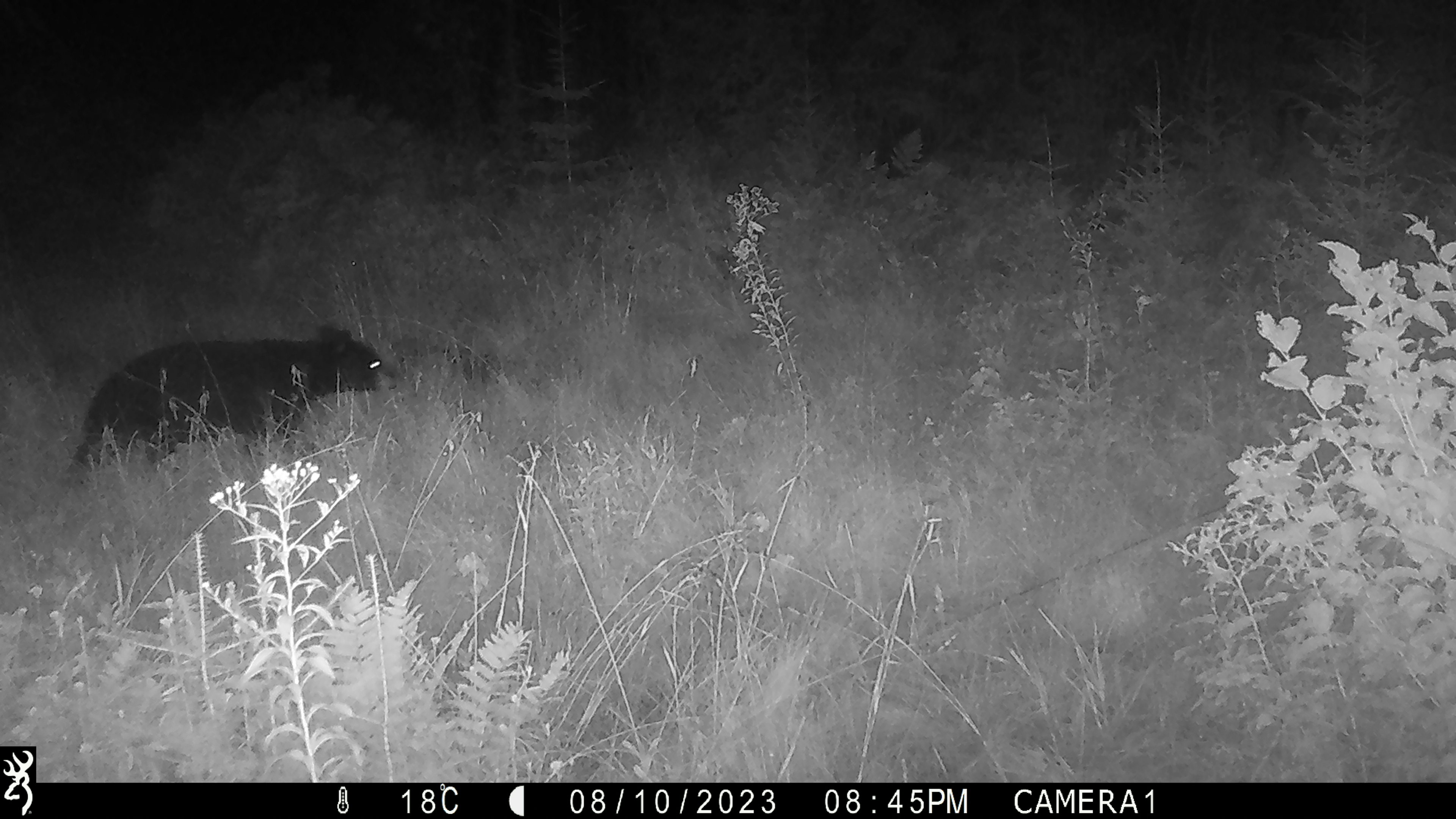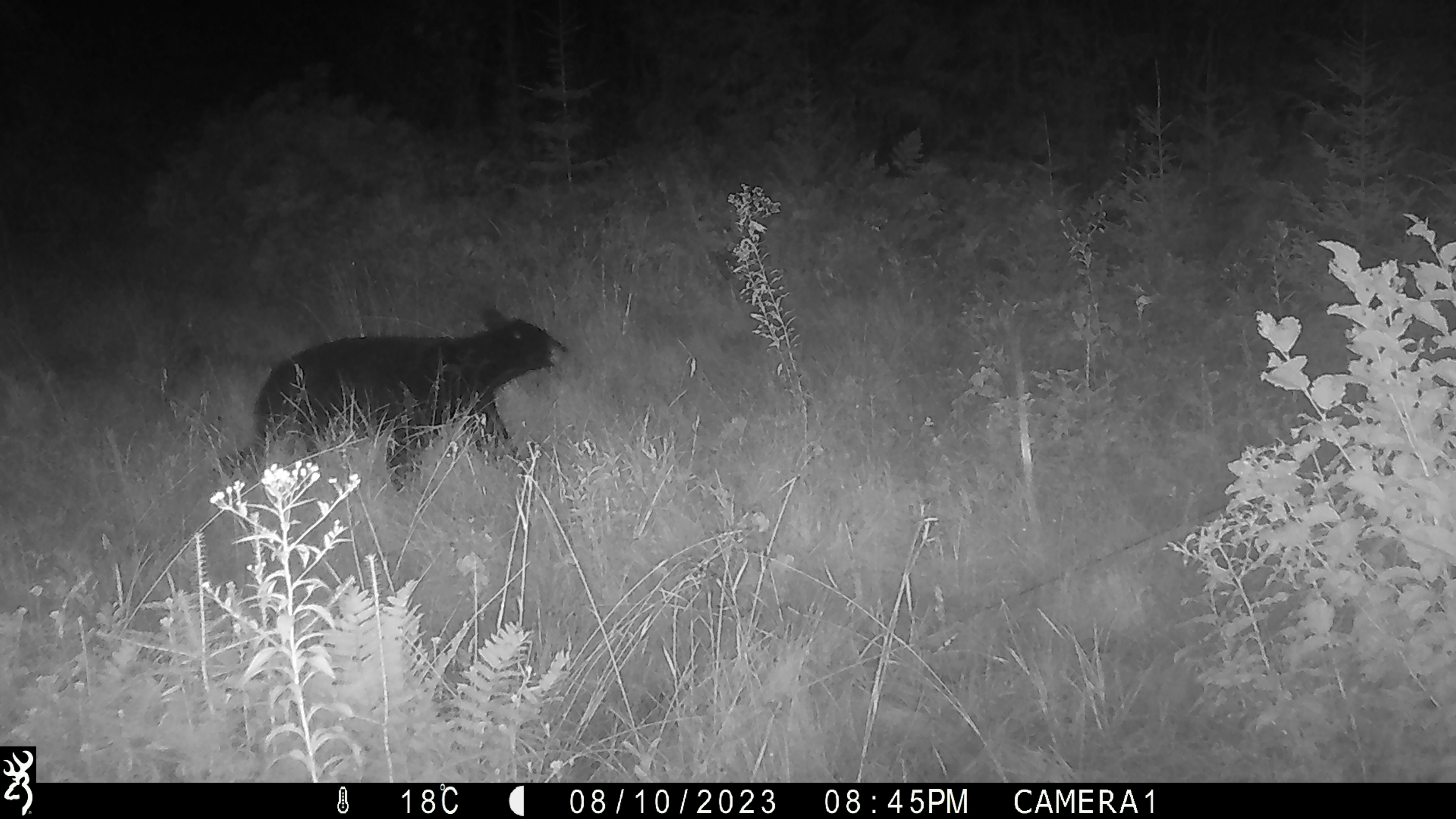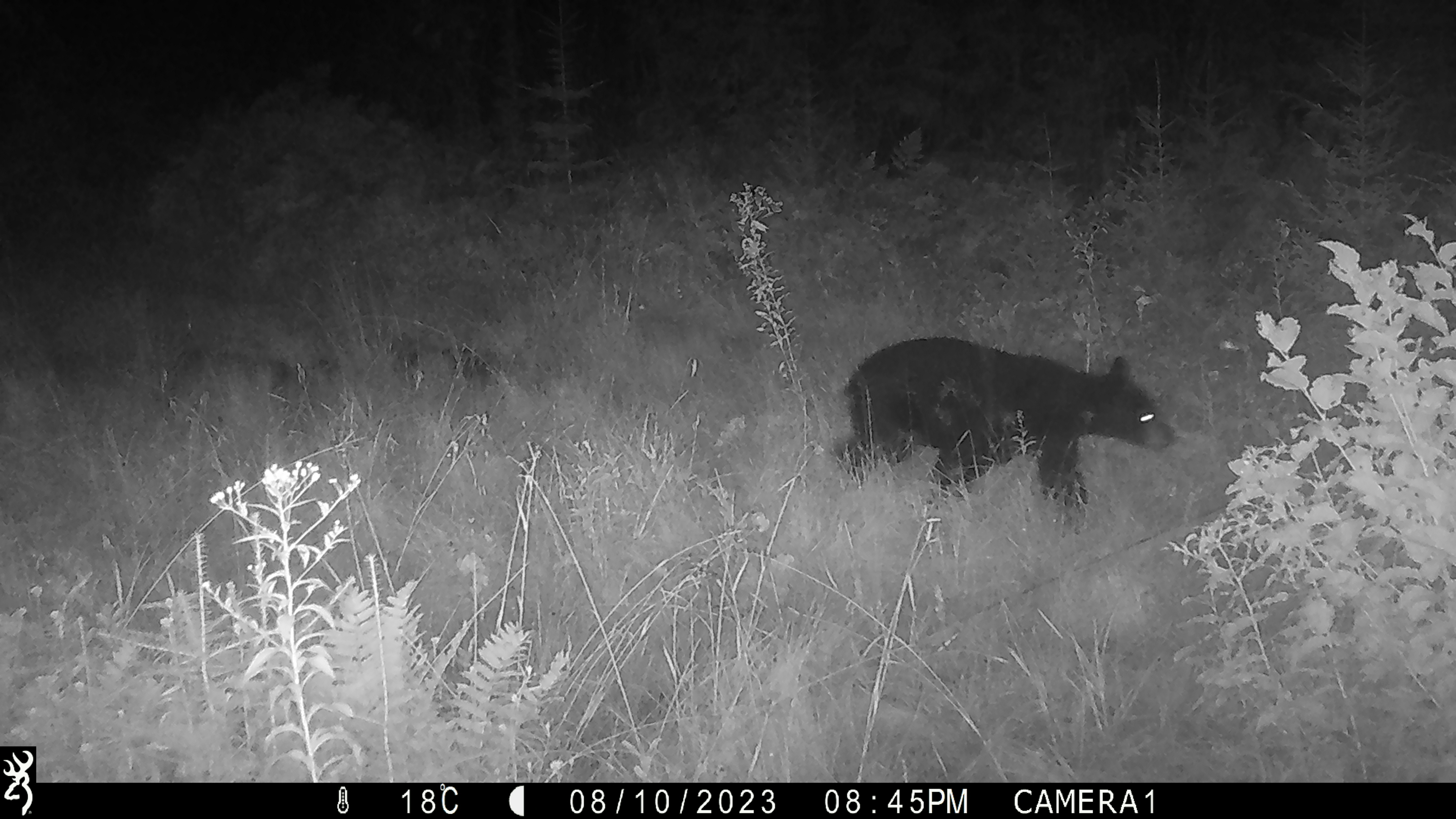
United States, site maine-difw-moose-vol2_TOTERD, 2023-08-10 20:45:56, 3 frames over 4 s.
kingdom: Animalia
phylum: Chordata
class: Mammalia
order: Carnivora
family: Ursidae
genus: Ursus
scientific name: Ursus americanus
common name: black bear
Black bear (Ursus americanus).